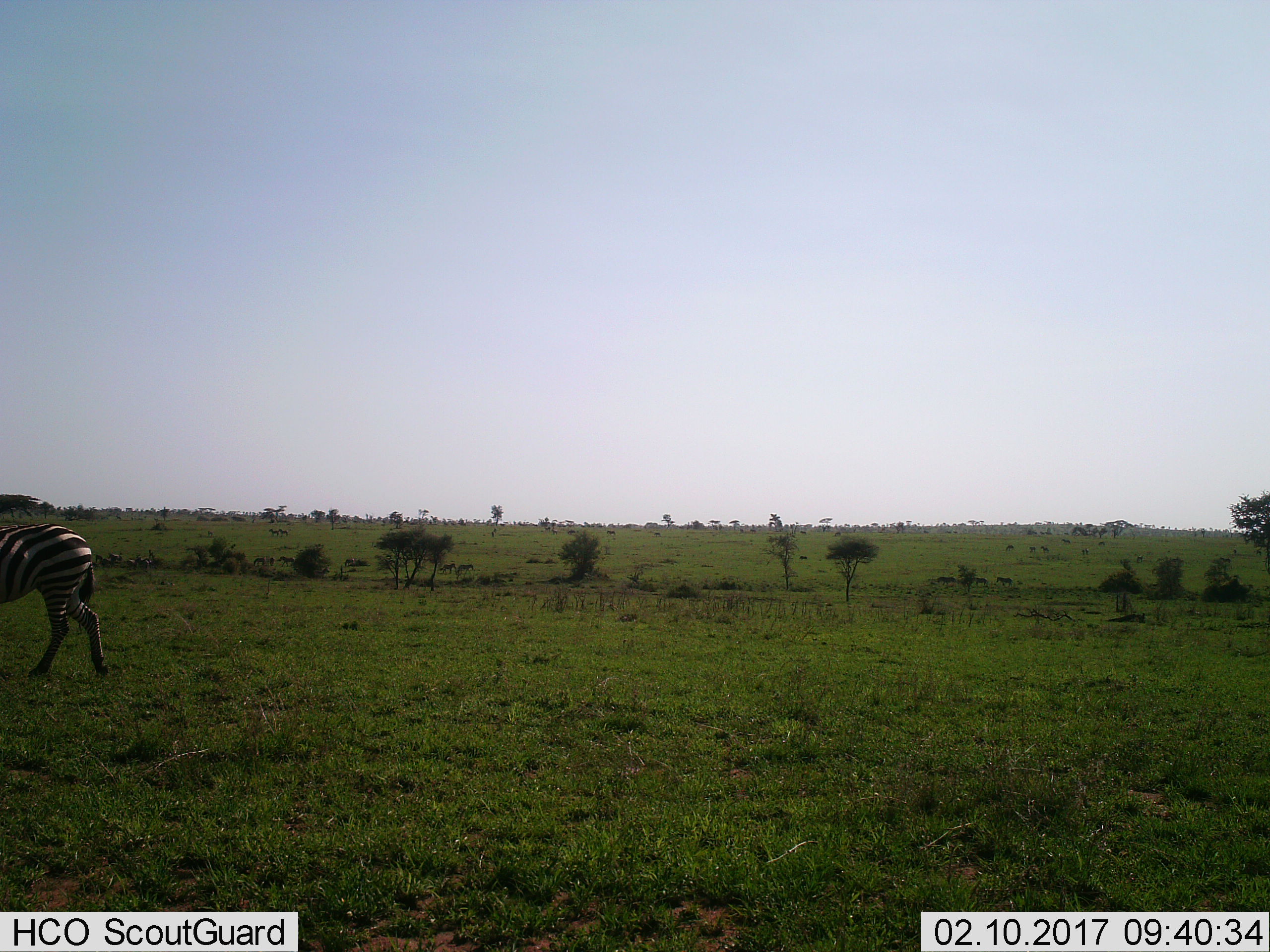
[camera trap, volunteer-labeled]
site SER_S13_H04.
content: unidentified animal